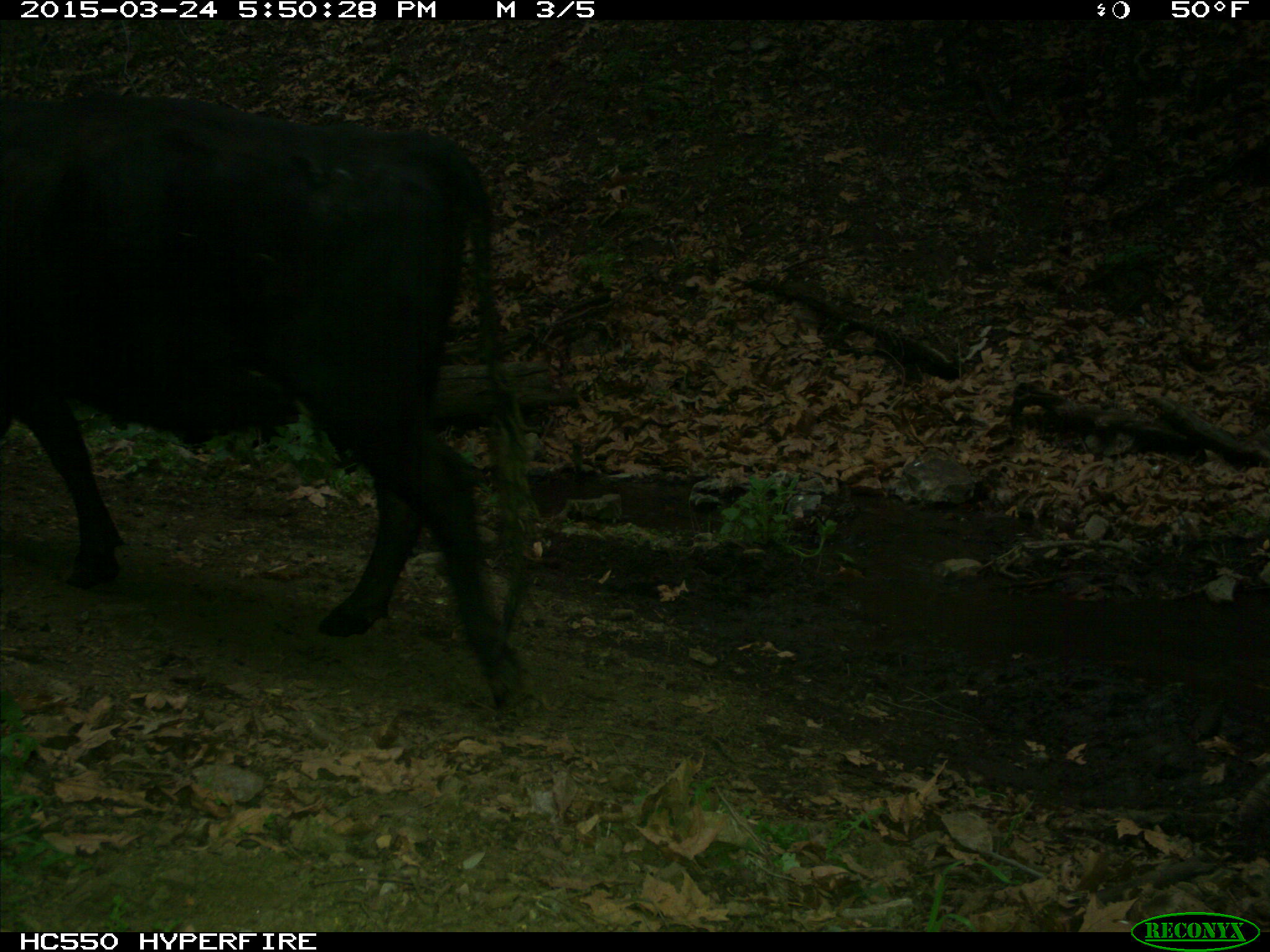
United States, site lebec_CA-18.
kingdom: Animalia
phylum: Chordata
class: Mammalia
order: Artiodactyla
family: Bovidae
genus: Bos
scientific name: Bos taurus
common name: domestic cow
Bos taurus (domestic cow).